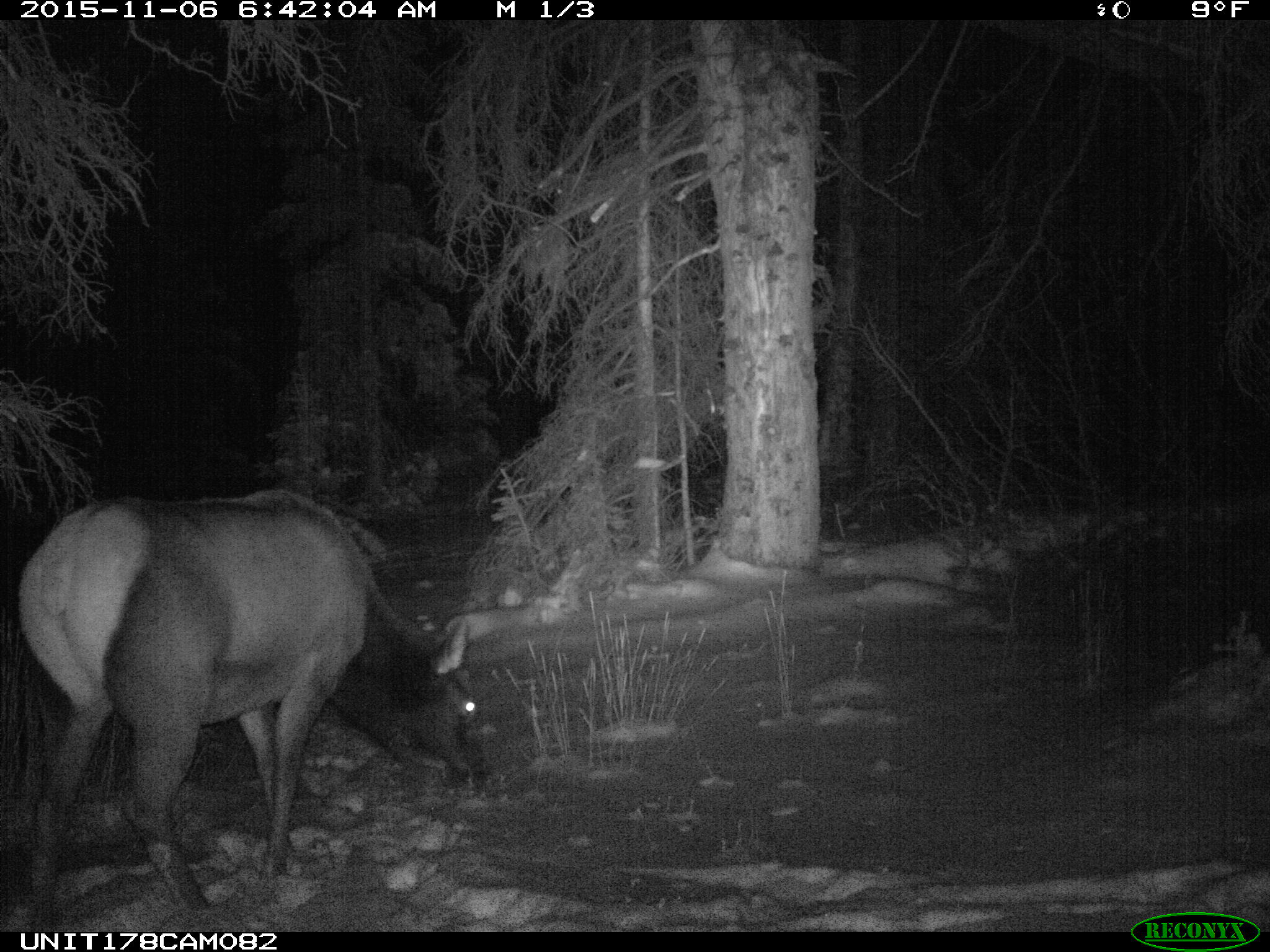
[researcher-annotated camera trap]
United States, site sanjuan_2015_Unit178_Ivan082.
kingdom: Animalia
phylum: Chordata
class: Mammalia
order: Artiodactyla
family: Cervidae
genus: Cervus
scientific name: Cervus elaphus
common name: red deer